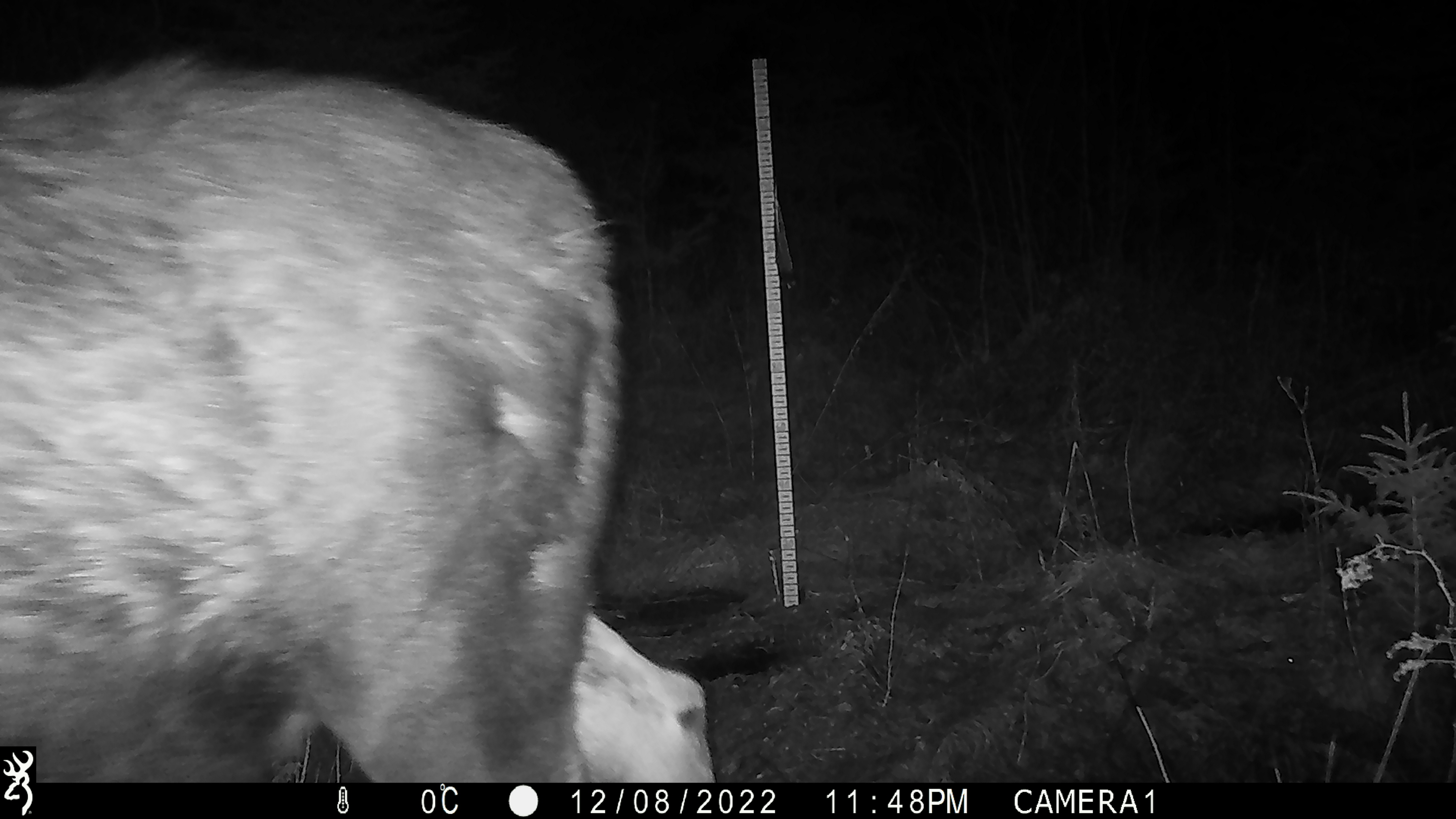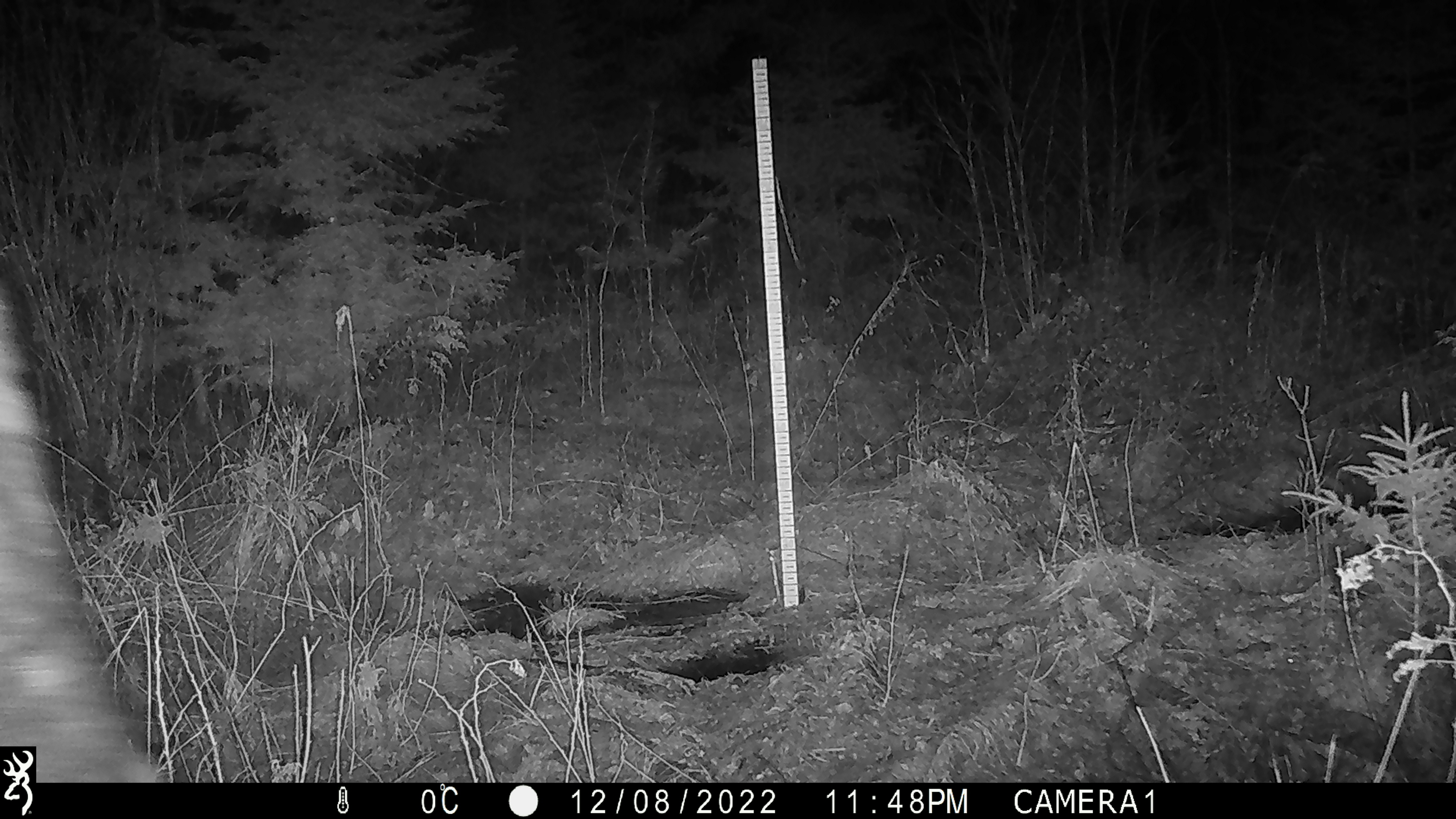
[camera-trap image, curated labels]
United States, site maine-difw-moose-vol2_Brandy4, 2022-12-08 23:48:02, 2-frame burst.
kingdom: Animalia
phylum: Chordata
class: Mammalia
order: Artiodactyla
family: Cervidae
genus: Alces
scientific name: Alces alces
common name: moose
Moose (Alces alces).